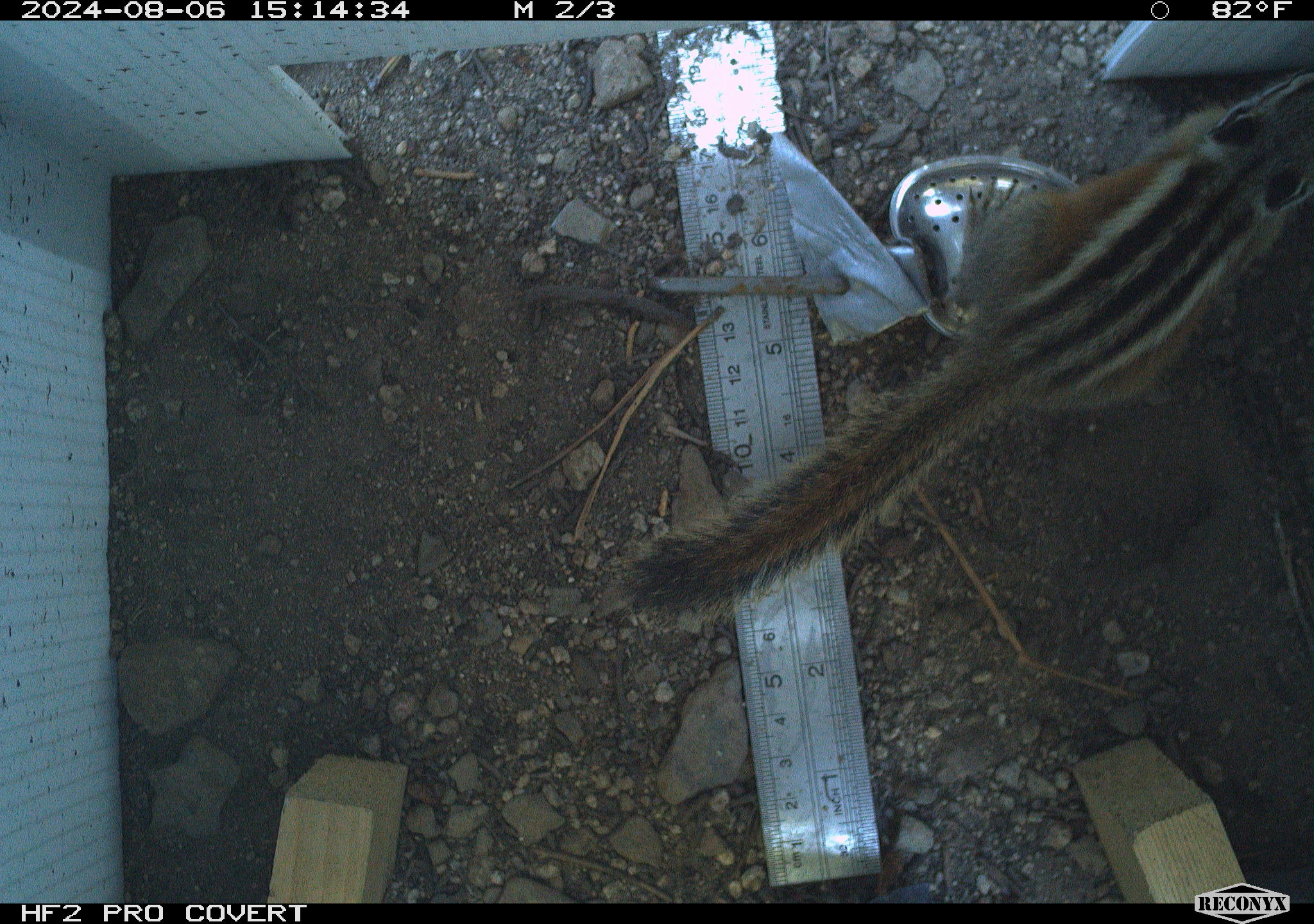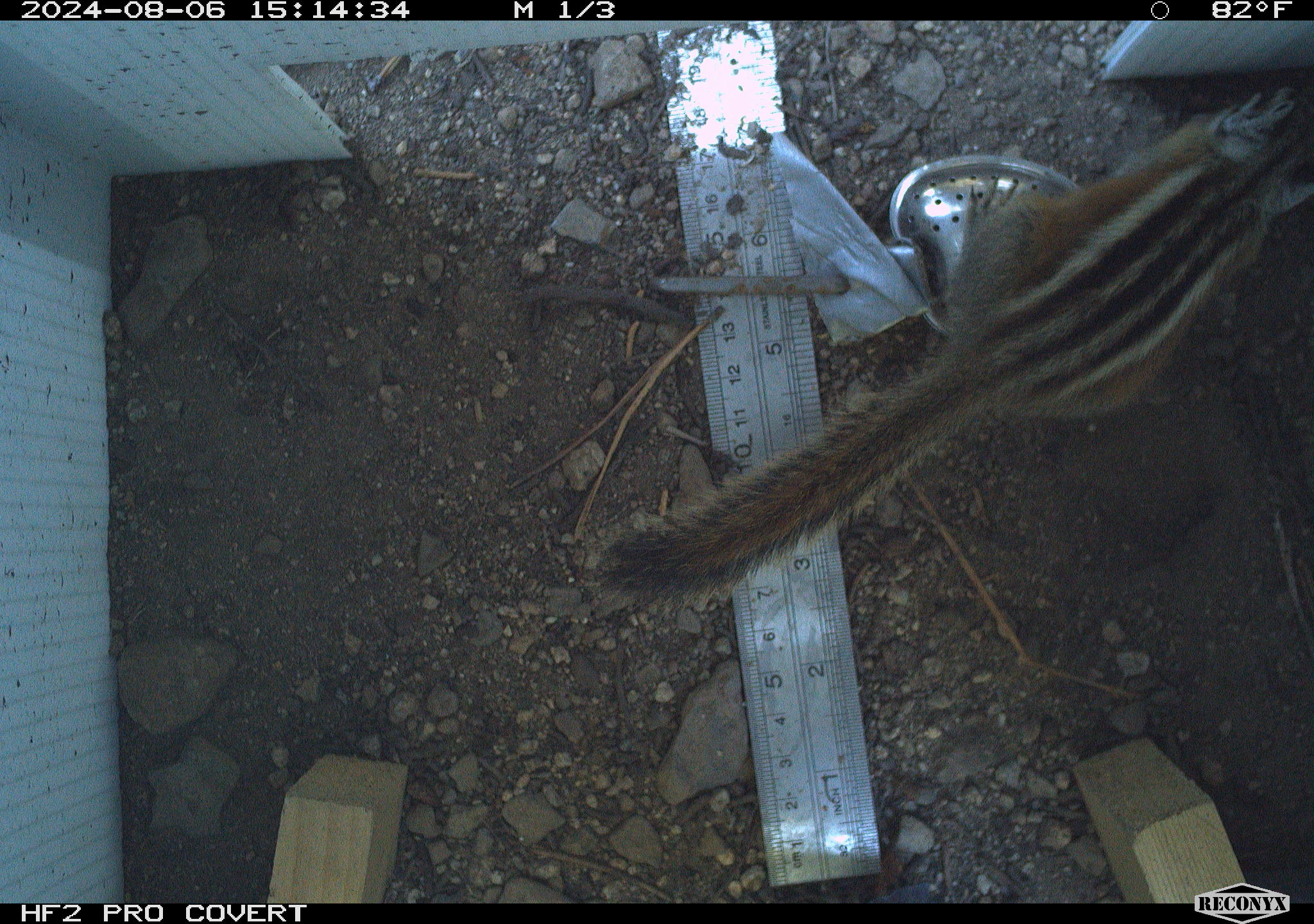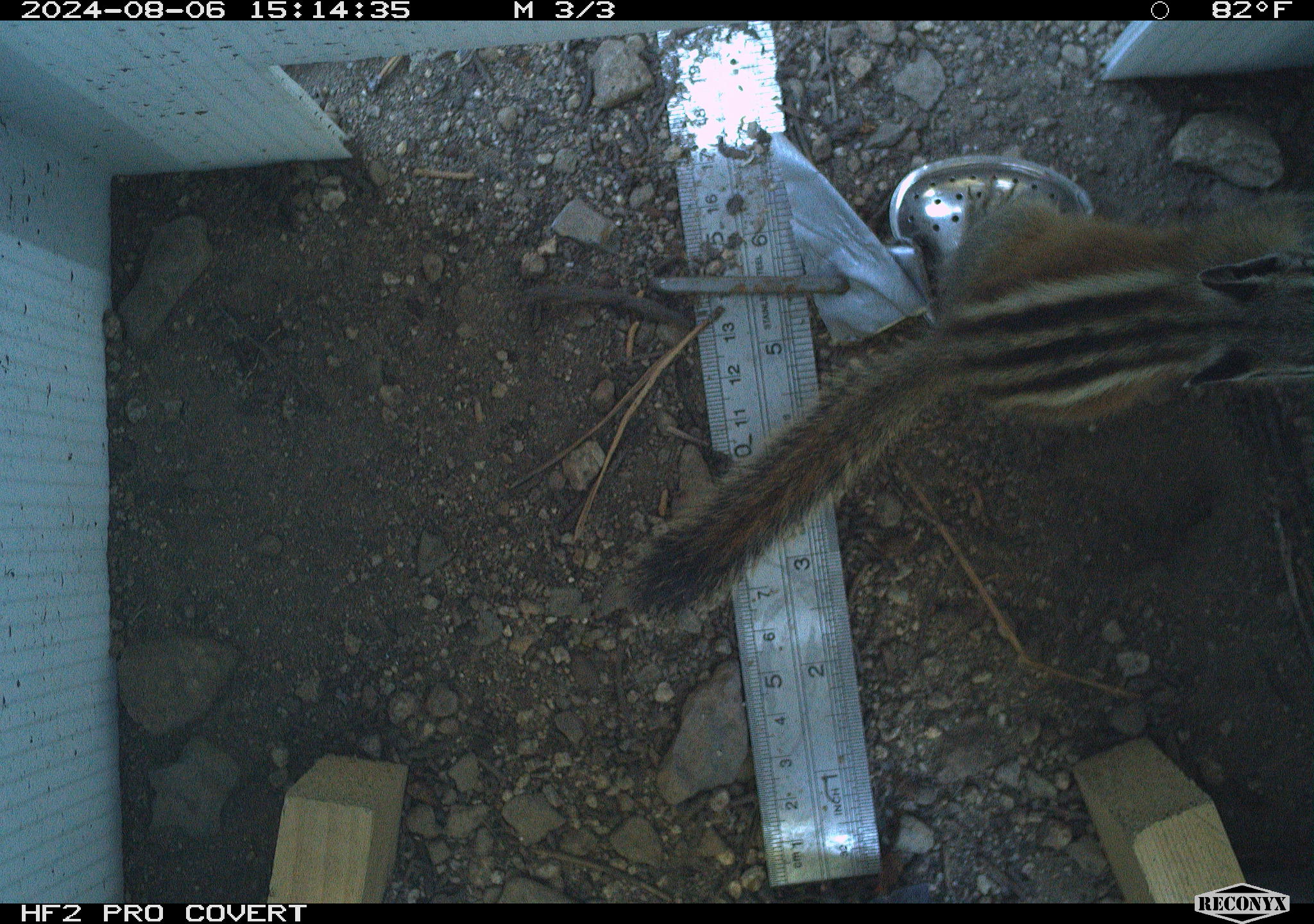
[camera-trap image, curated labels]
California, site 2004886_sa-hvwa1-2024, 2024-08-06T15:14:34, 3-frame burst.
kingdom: Animalia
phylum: Chordata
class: Mammalia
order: Rodentia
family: Sciuridae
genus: Neotamias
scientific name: Neotamias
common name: western chipmunks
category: neotamias species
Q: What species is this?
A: Neotamias species (western chipmunks) (Neotamias).